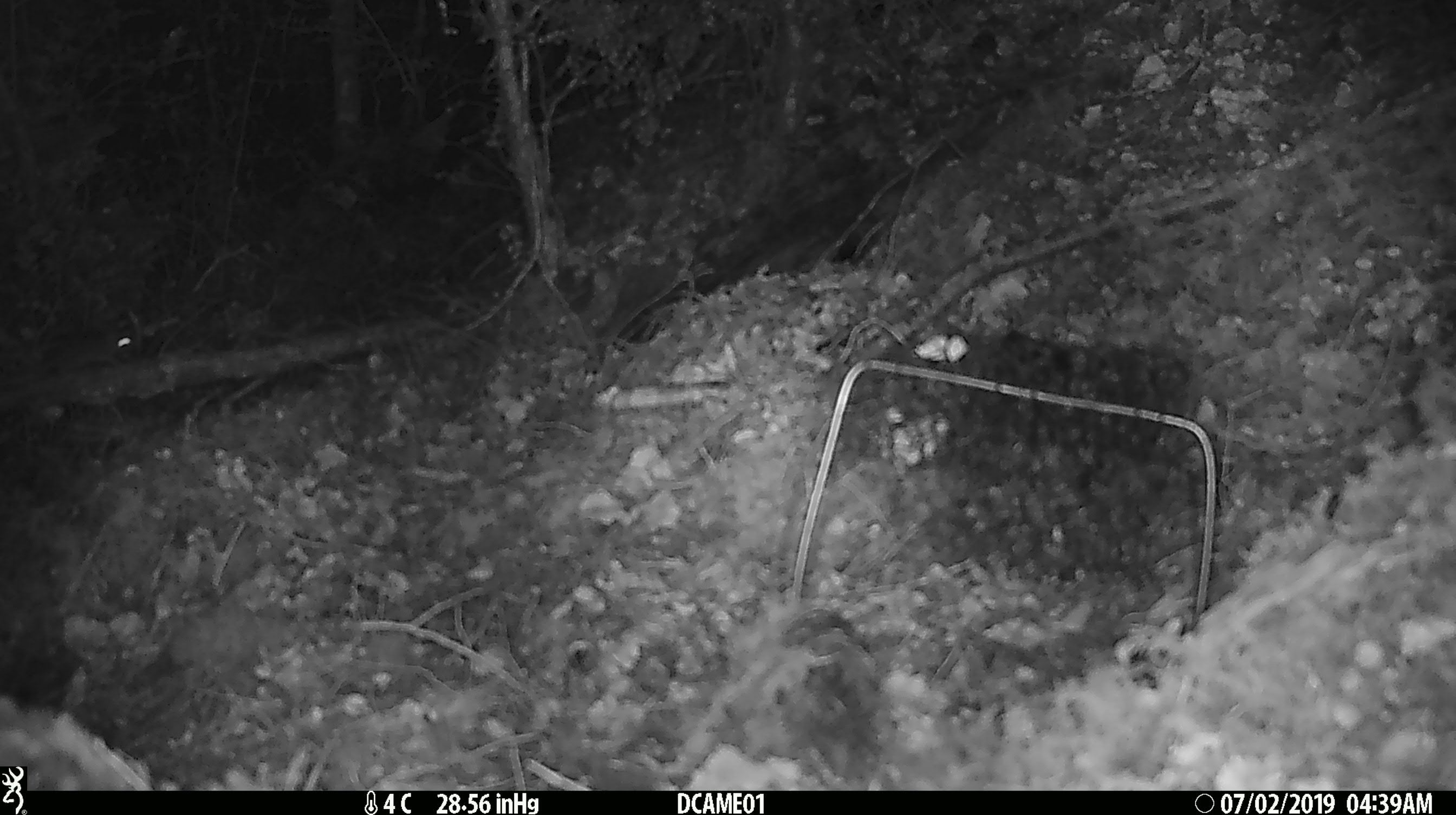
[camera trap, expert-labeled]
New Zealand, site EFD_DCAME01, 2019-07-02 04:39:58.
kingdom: Animalia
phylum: Chordata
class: Mammalia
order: Rodentia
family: Muridae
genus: Mus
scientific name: Mus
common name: mouse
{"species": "mouse (Mus)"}